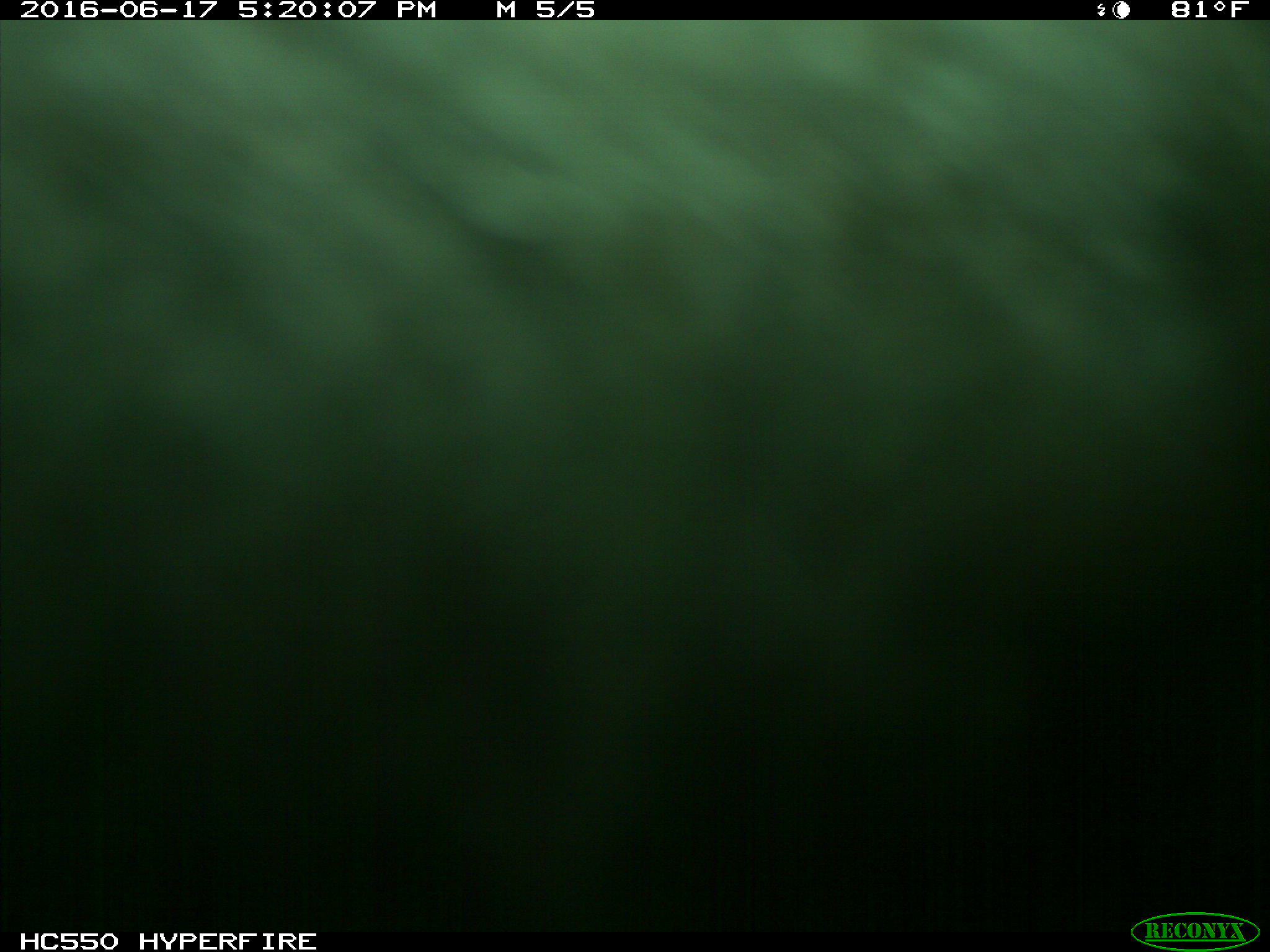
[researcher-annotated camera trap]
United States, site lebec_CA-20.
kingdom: Animalia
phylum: Chordata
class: Mammalia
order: Artiodactyla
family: Bovidae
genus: Bos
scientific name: Bos taurus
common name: domestic cow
Bos taurus (domestic cow).